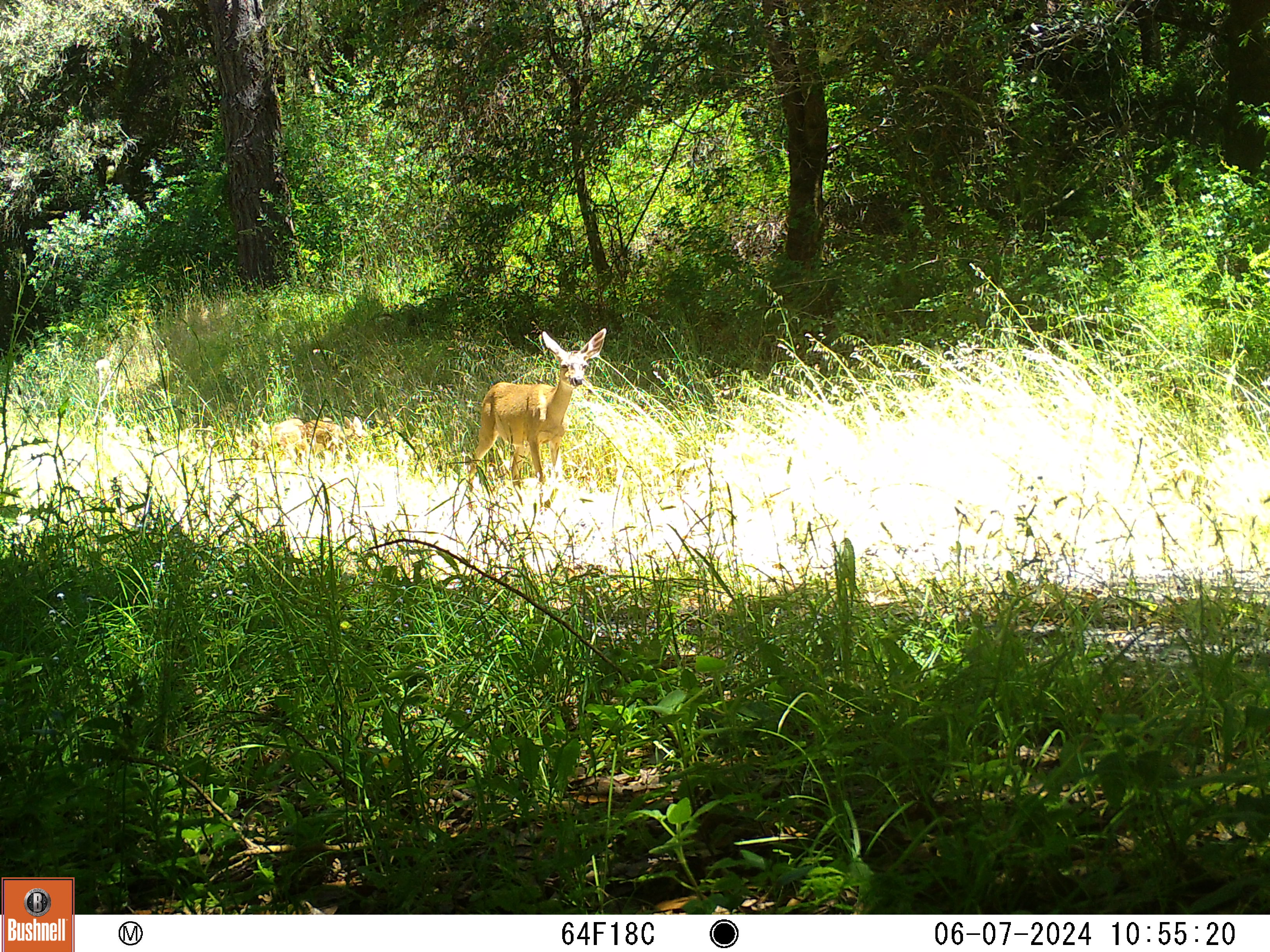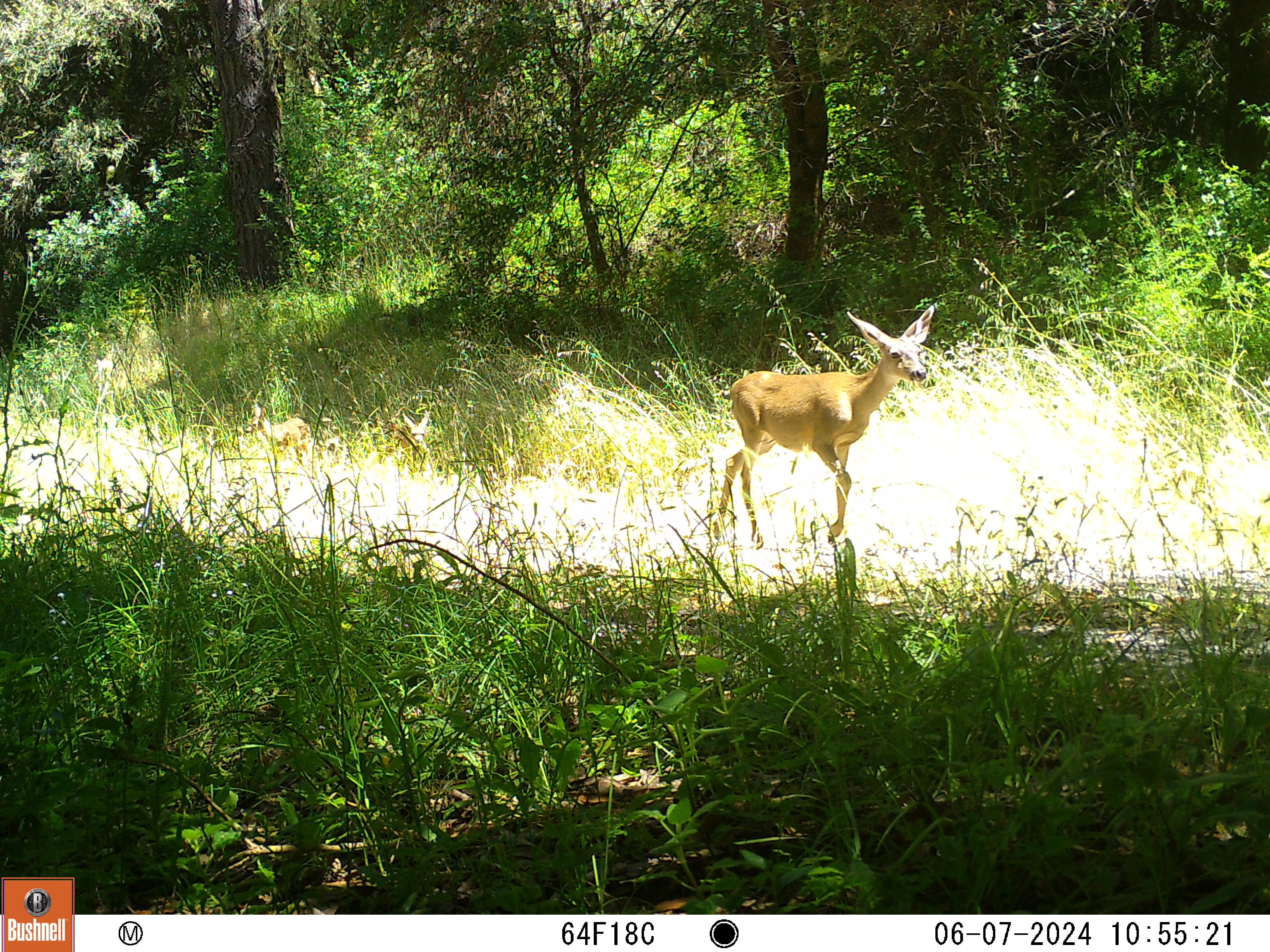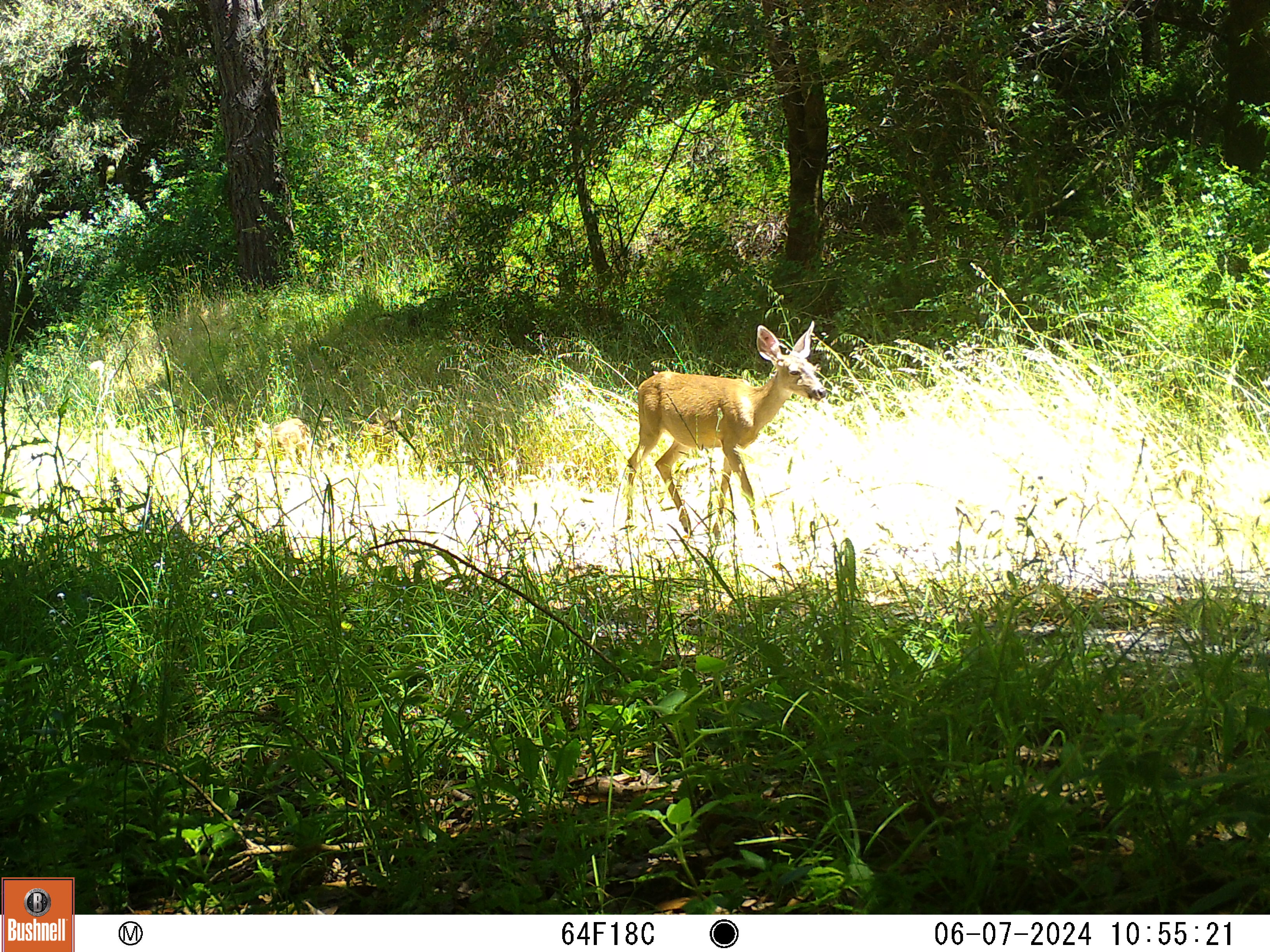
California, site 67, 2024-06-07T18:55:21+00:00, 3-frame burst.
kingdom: Animalia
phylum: Chordata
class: Mammalia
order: Artiodactyla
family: Cervidae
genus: Odocoileus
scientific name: Odocoileus hemionus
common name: mule deer